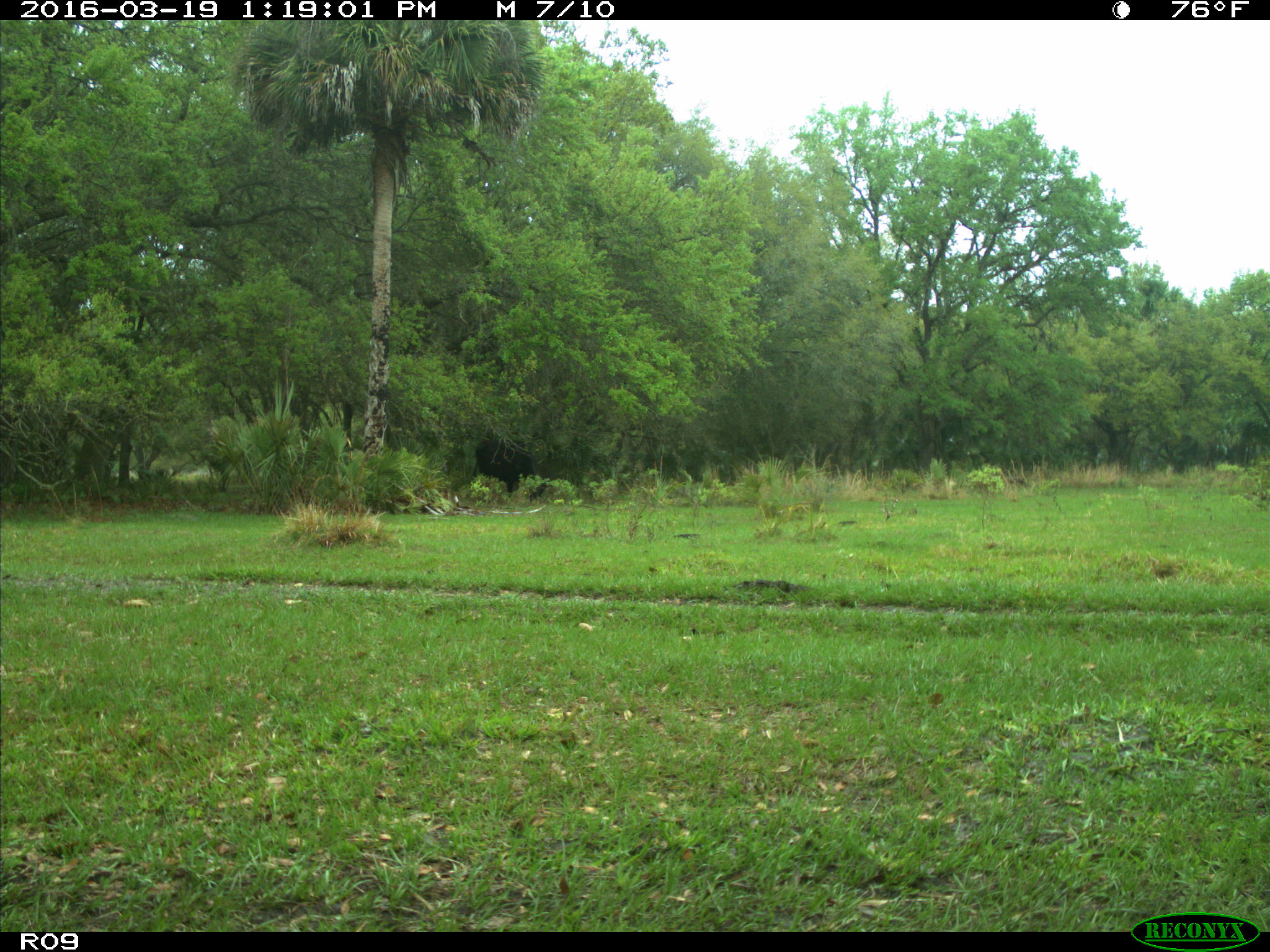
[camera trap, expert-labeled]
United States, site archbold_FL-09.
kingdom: Animalia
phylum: Chordata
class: Mammalia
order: Artiodactyla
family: Bovidae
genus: Bos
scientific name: Bos taurus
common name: domestic cow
Bos taurus (domestic cow).